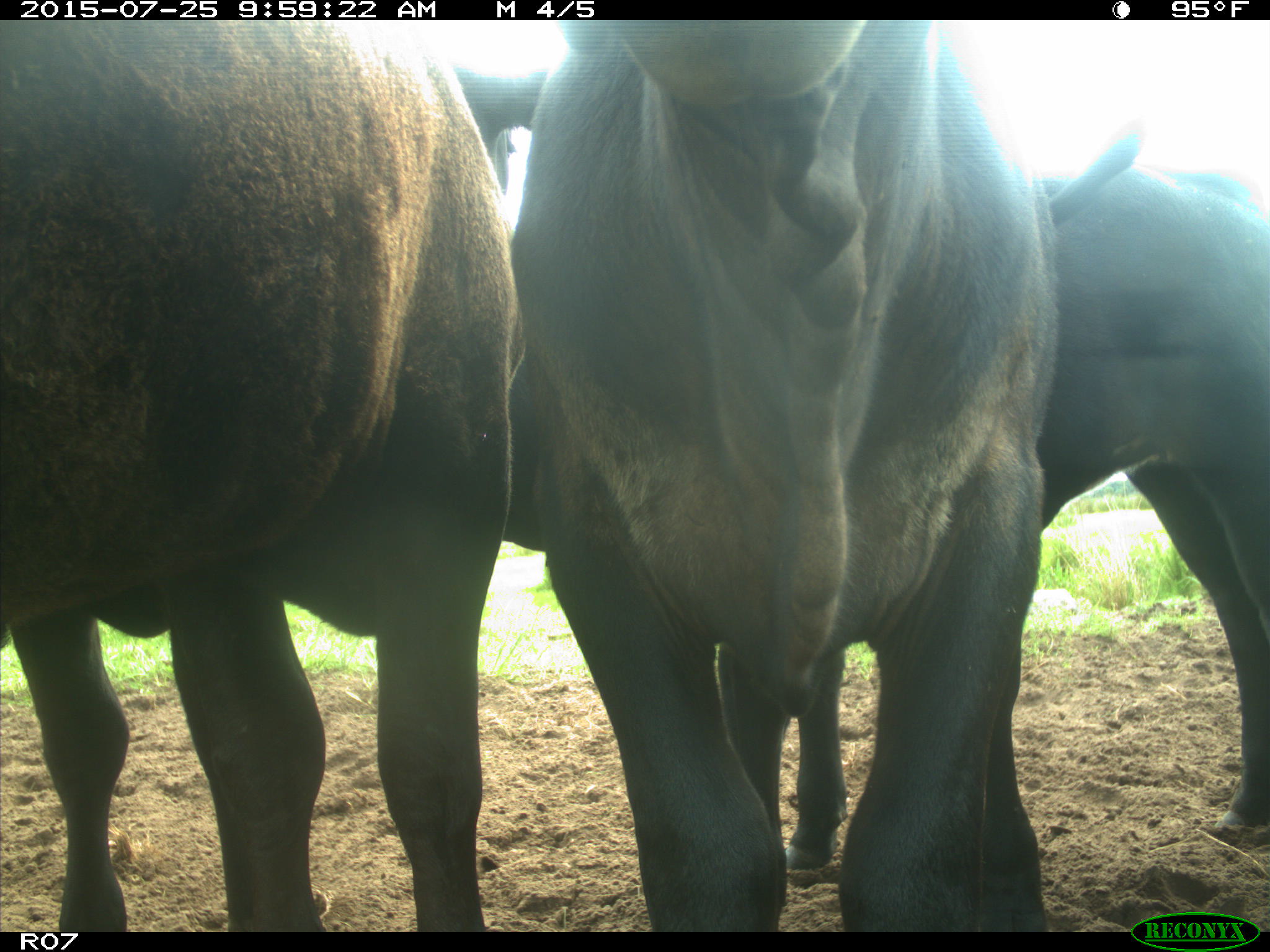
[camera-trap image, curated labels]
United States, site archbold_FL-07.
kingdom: Animalia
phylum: Chordata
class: Mammalia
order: Artiodactyla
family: Bovidae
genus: Bos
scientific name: Bos taurus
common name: domestic cow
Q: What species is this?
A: Bos taurus (domestic cow).